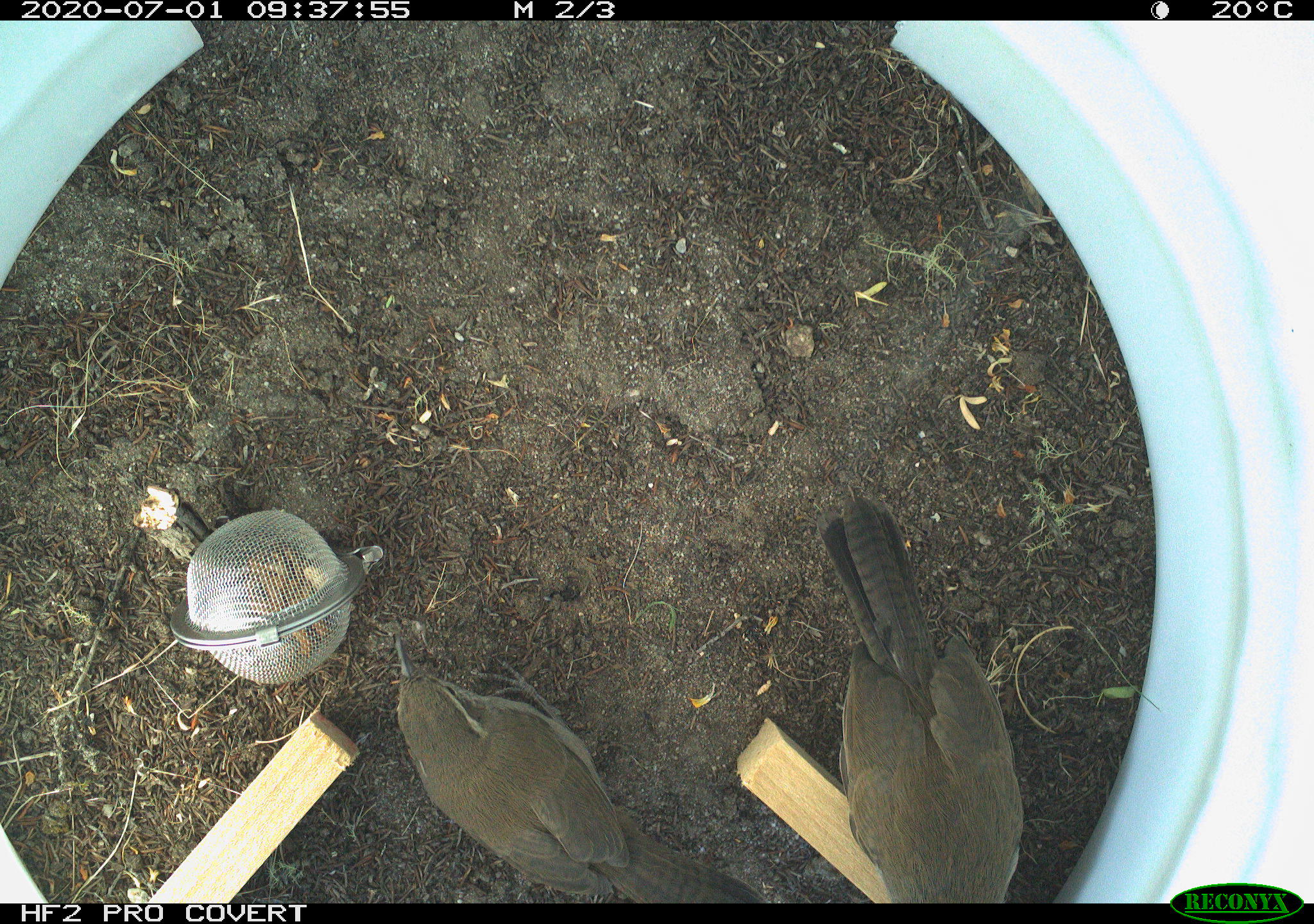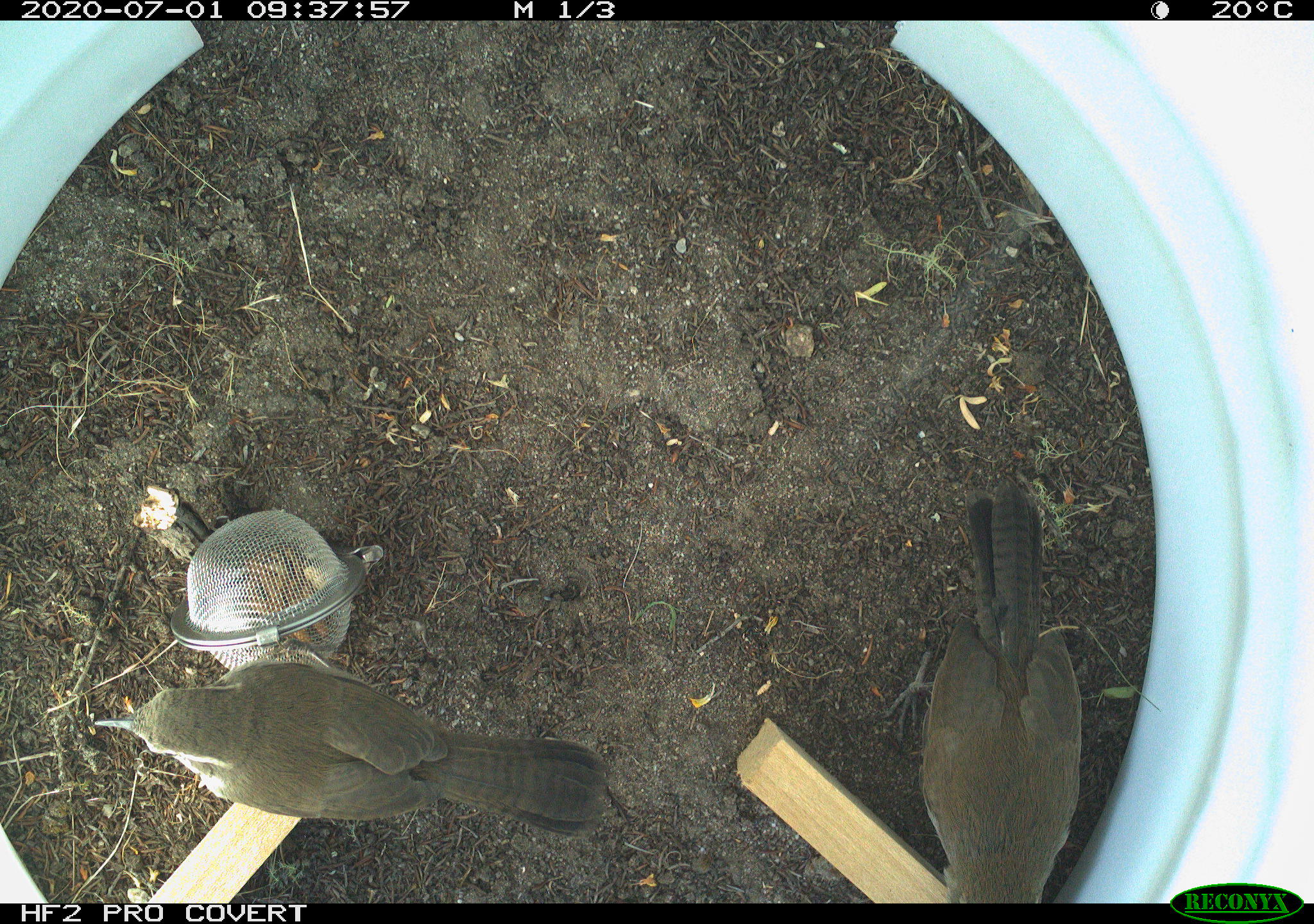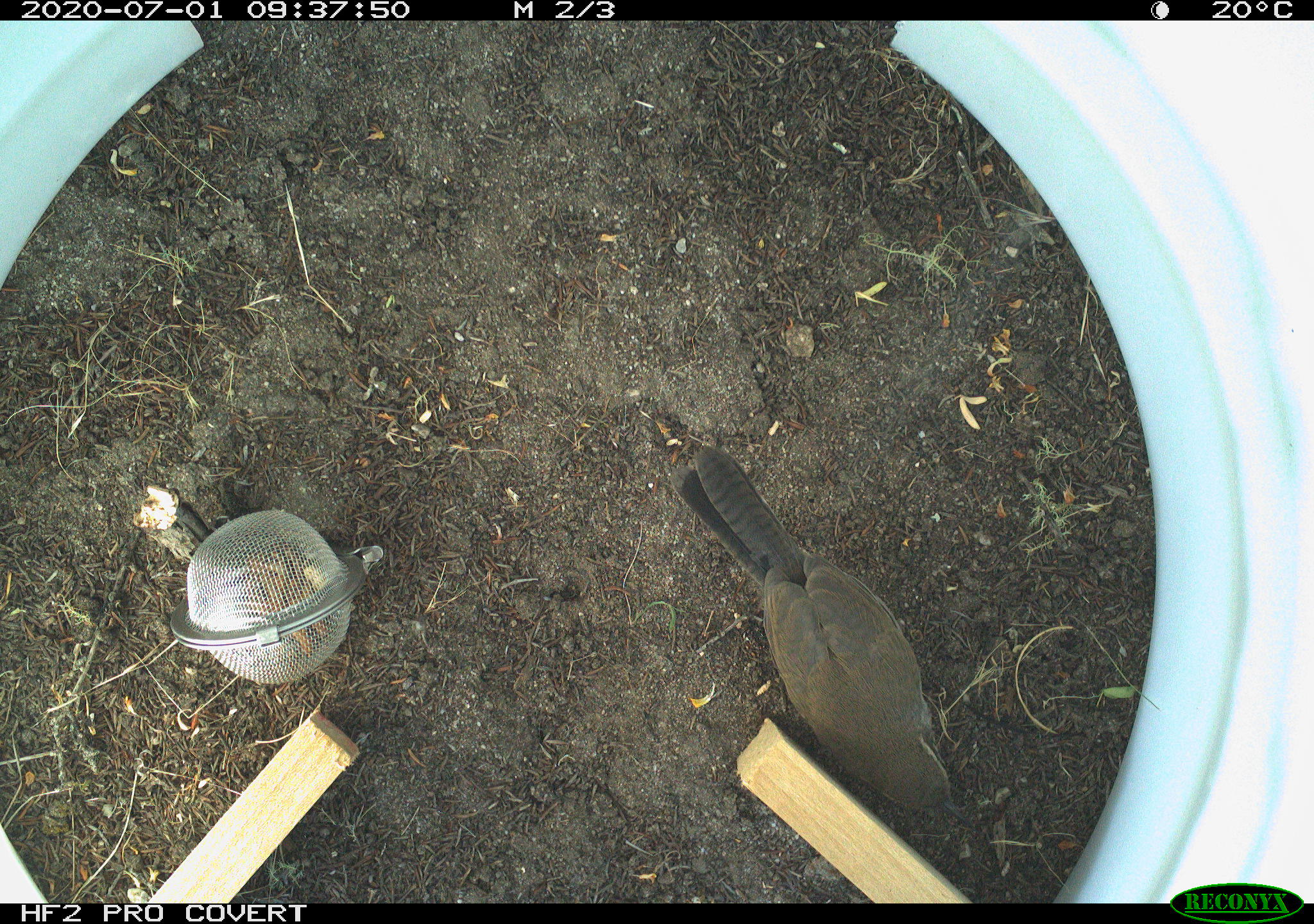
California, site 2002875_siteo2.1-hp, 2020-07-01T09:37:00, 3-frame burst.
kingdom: Animalia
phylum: Chordata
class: Aves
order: Passeriformes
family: Troglodytidae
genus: Thryomanes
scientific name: Thryomanes bewickii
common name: bewick's wren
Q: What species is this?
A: Bewick's wren (Thryomanes bewickii).